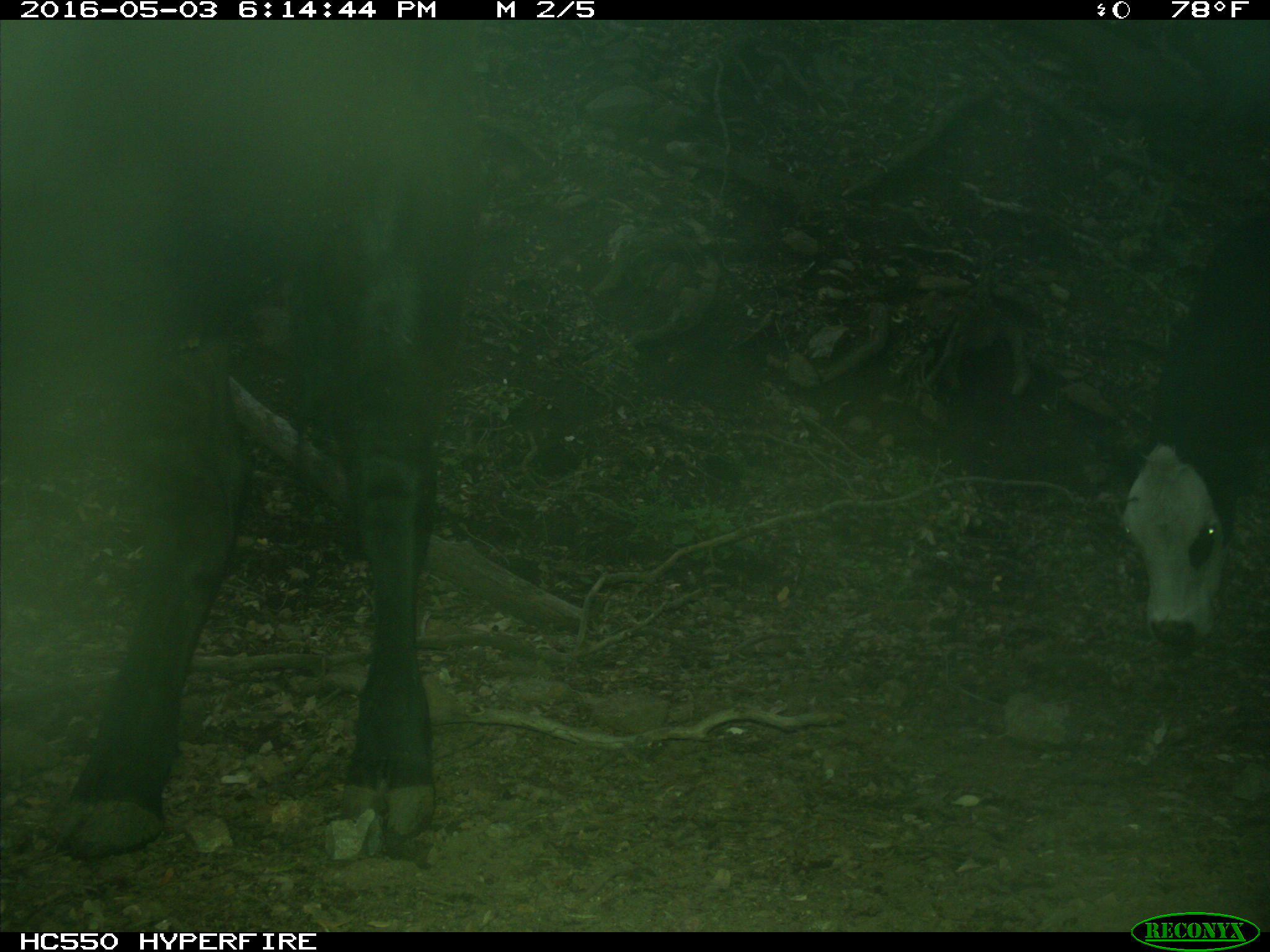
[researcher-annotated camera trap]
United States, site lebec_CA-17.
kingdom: Animalia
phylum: Chordata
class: Mammalia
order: Artiodactyla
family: Bovidae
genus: Bos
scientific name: Bos taurus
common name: domestic cow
Bos taurus (domestic cow).